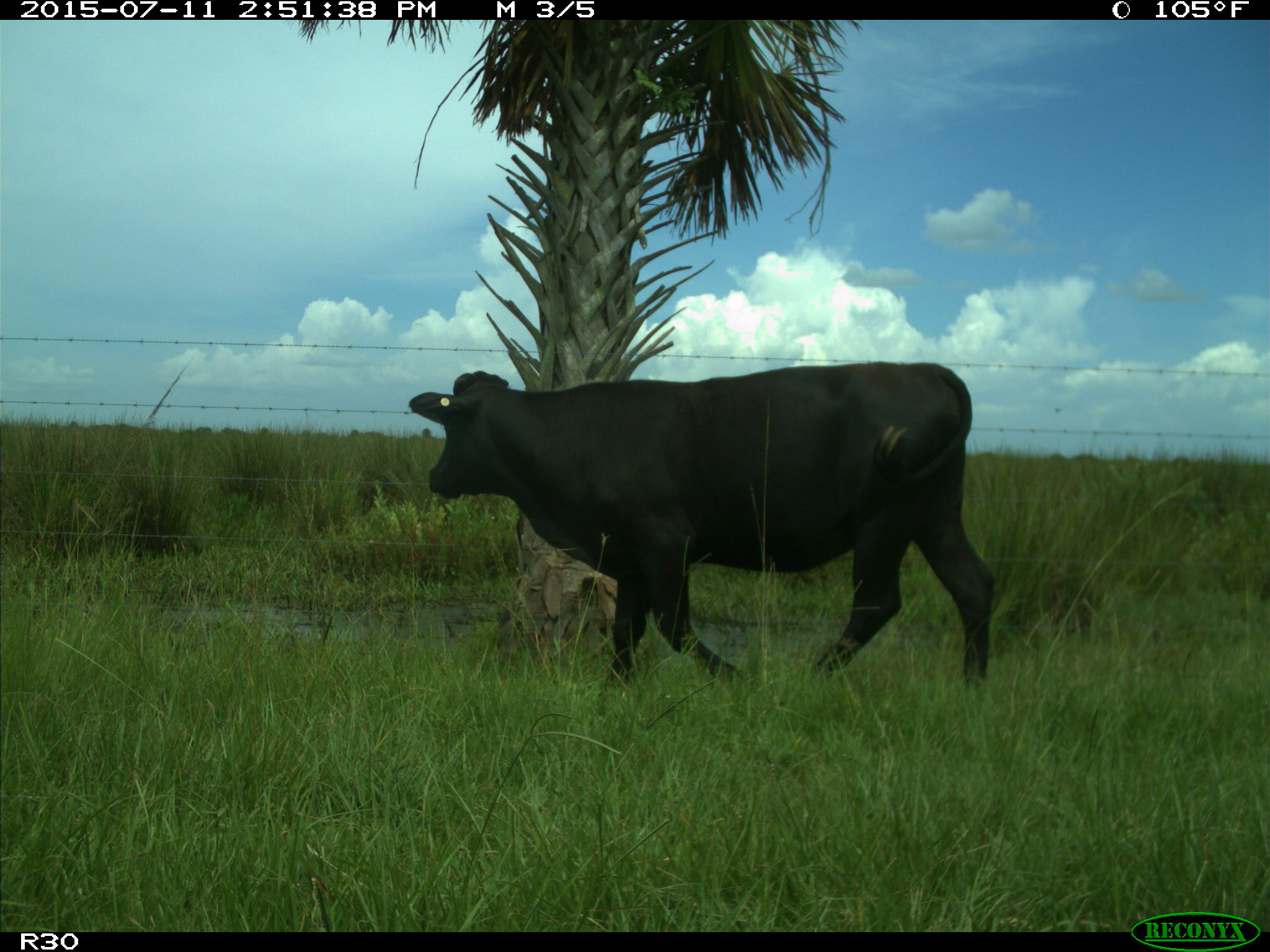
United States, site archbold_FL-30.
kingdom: Animalia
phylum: Chordata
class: Mammalia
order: Artiodactyla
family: Bovidae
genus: Bos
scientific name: Bos taurus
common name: domestic cow